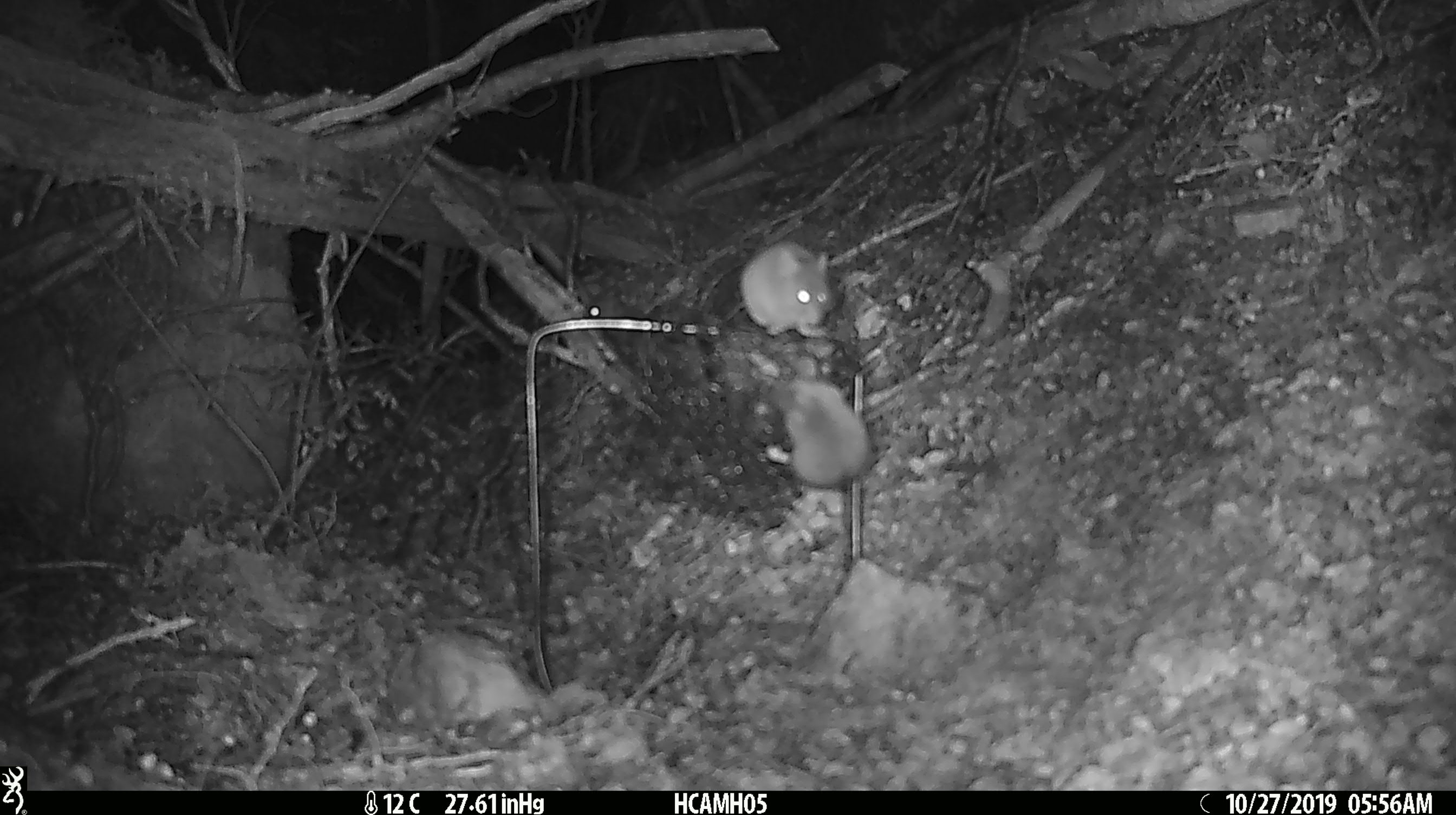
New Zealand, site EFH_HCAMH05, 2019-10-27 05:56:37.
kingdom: Animalia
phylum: Chordata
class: Mammalia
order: Rodentia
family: Muridae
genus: Mus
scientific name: Mus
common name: mouse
Mouse (Mus).